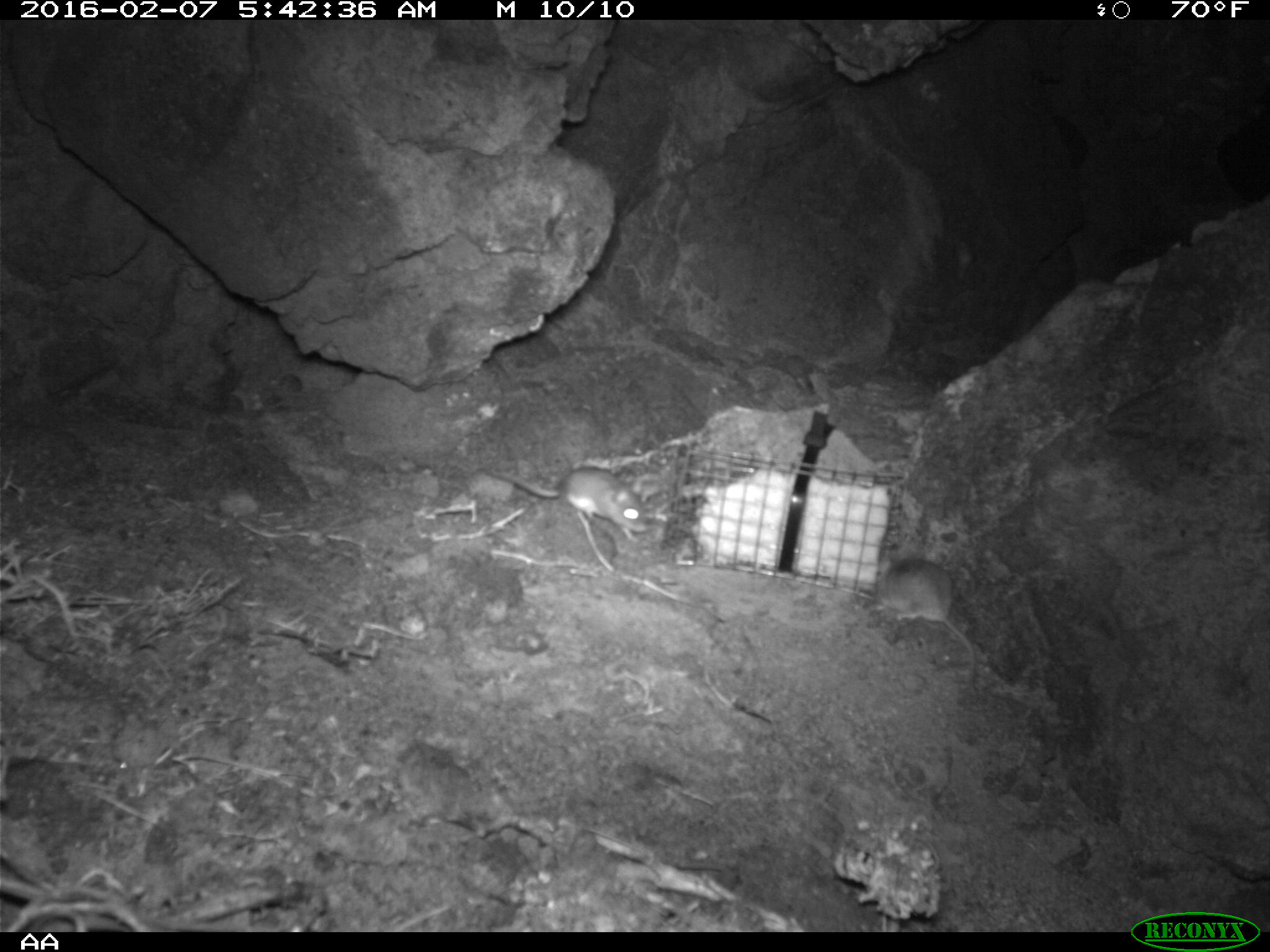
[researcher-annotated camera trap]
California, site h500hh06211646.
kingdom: Animalia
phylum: Chordata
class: Mammalia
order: Rodentia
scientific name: Rodentia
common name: rodent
Rodent (Rodentia).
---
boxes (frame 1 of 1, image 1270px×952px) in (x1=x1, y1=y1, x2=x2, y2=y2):
rodent: (x1=869, y1=556, x2=979, y2=687); (x1=469, y1=467, x2=652, y2=536)